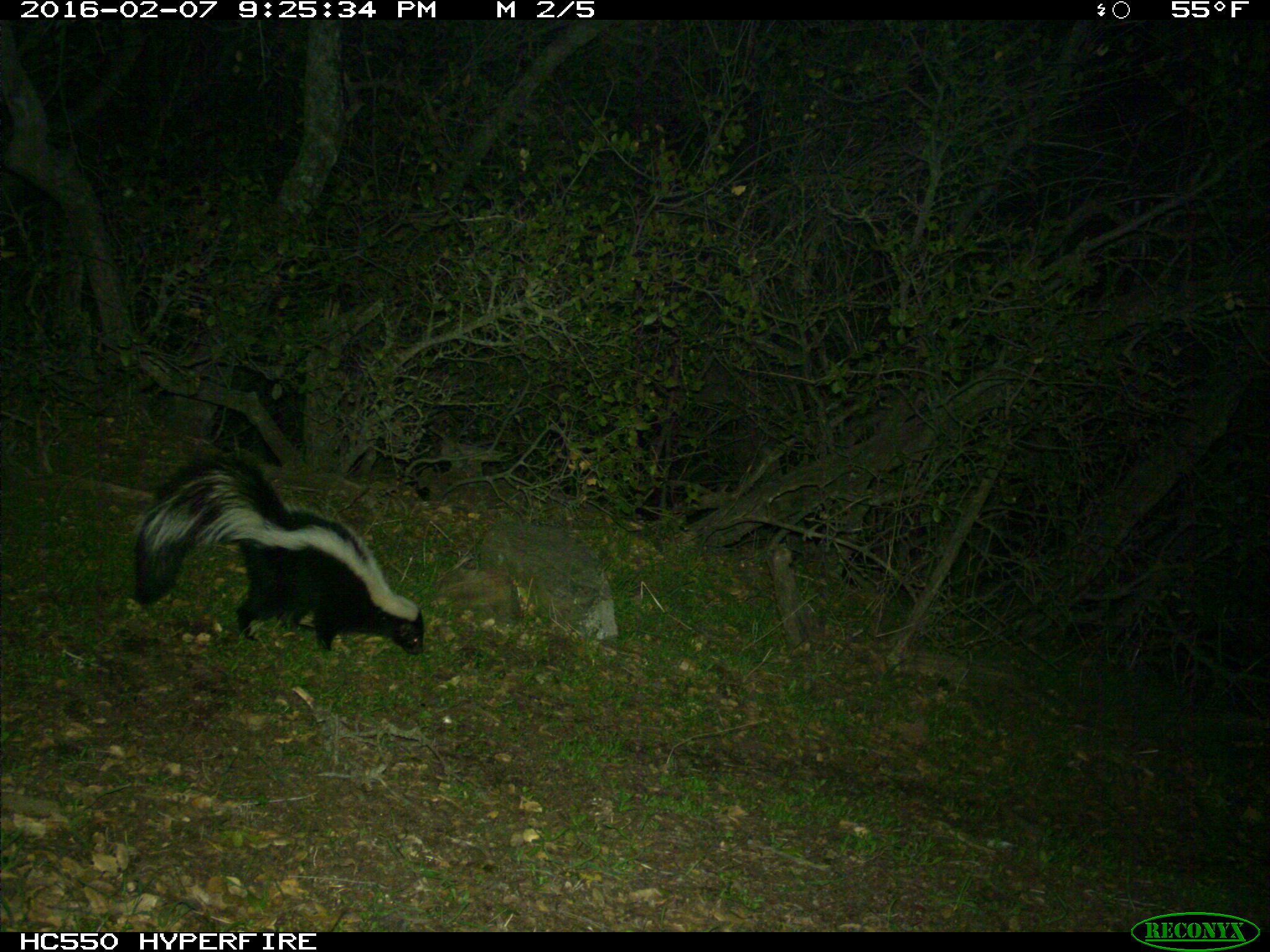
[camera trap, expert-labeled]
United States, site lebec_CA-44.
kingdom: Animalia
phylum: Chordata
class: Mammalia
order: Carnivora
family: Mephitidae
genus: Mephitis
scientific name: Mephitis mephitis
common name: striped skunk